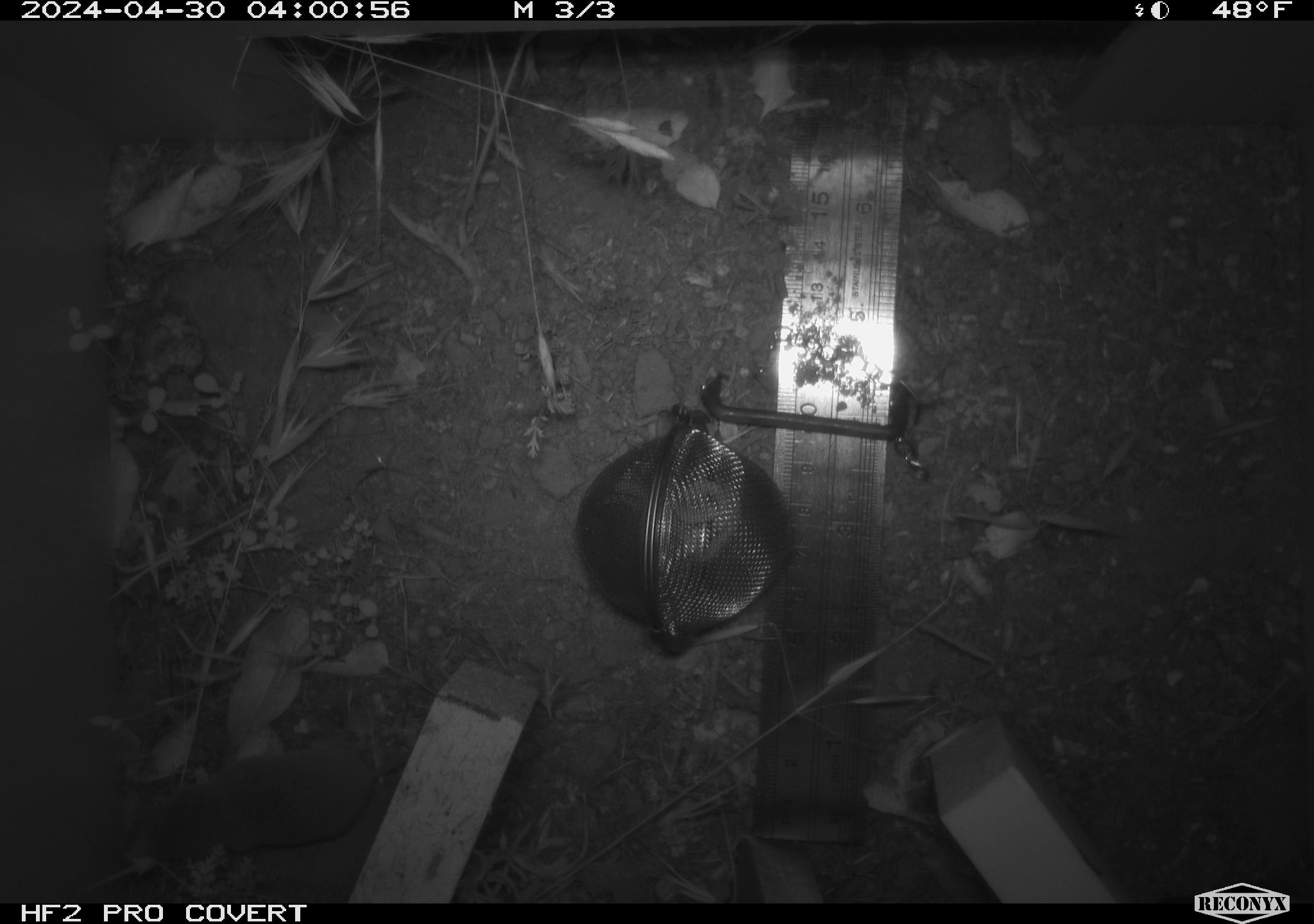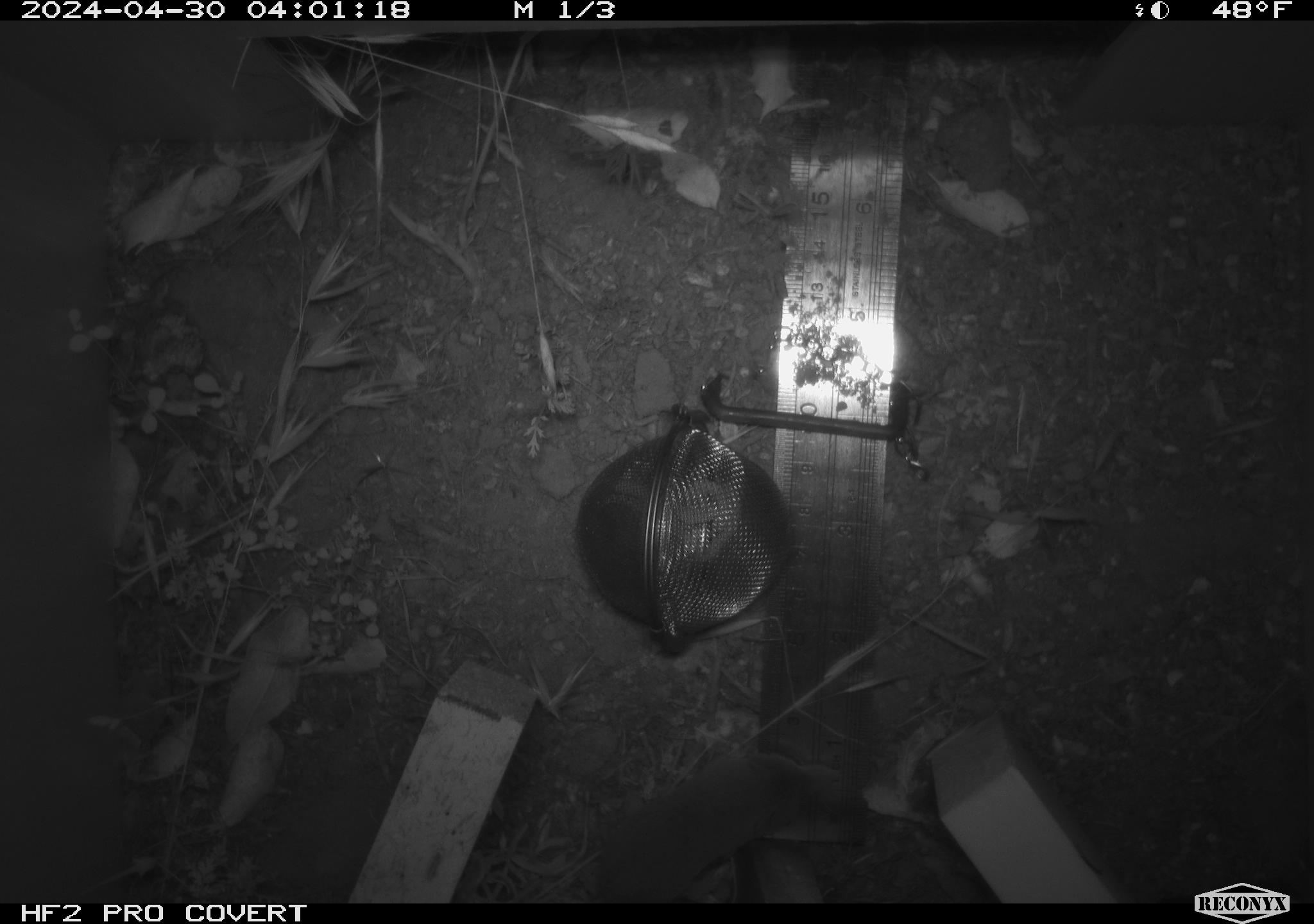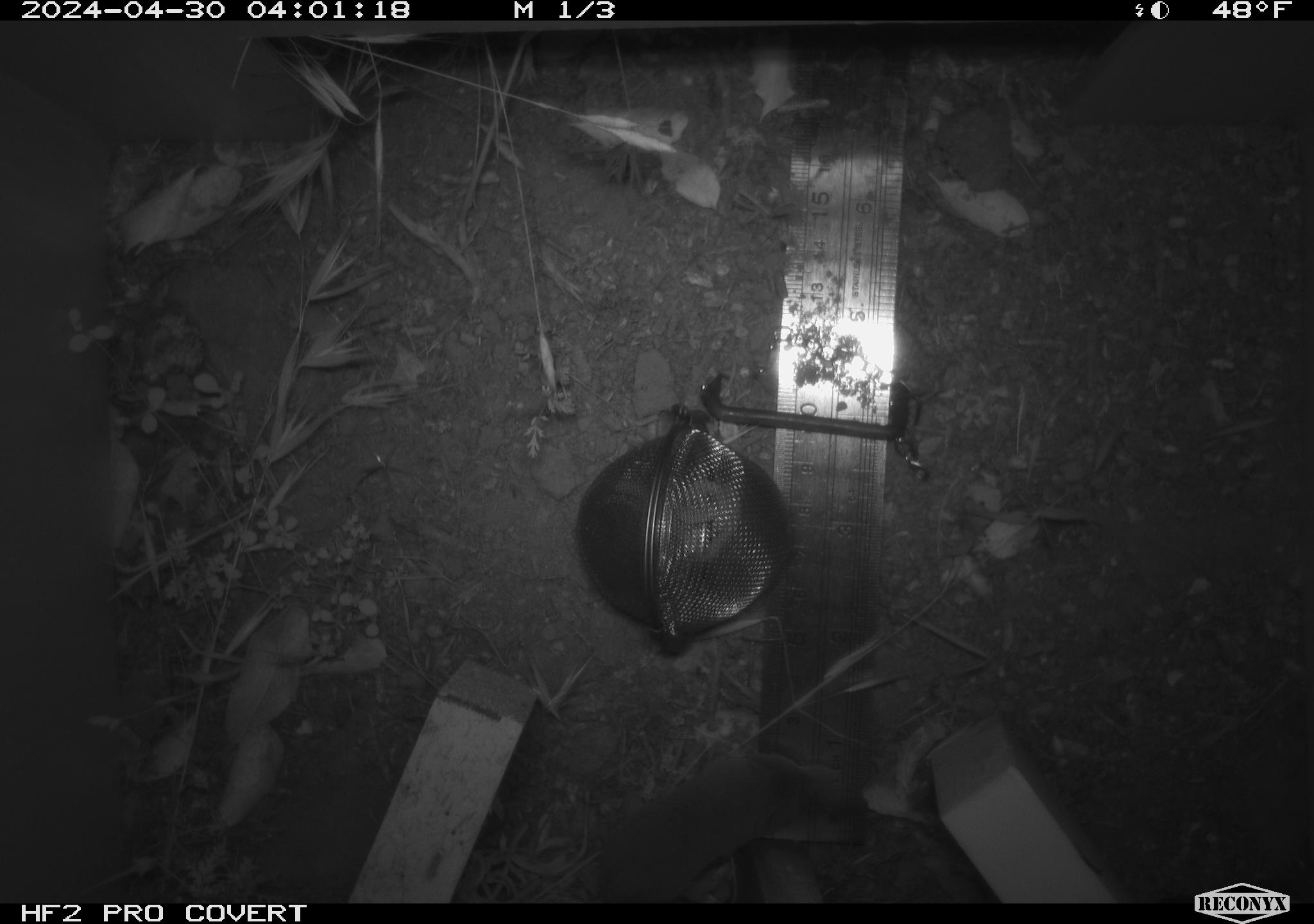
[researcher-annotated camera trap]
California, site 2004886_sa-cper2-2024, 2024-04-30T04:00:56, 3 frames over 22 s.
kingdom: Animalia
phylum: Chordata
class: Mammalia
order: Rodentia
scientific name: Rodentia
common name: rodent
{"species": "rodent (Rodentia)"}